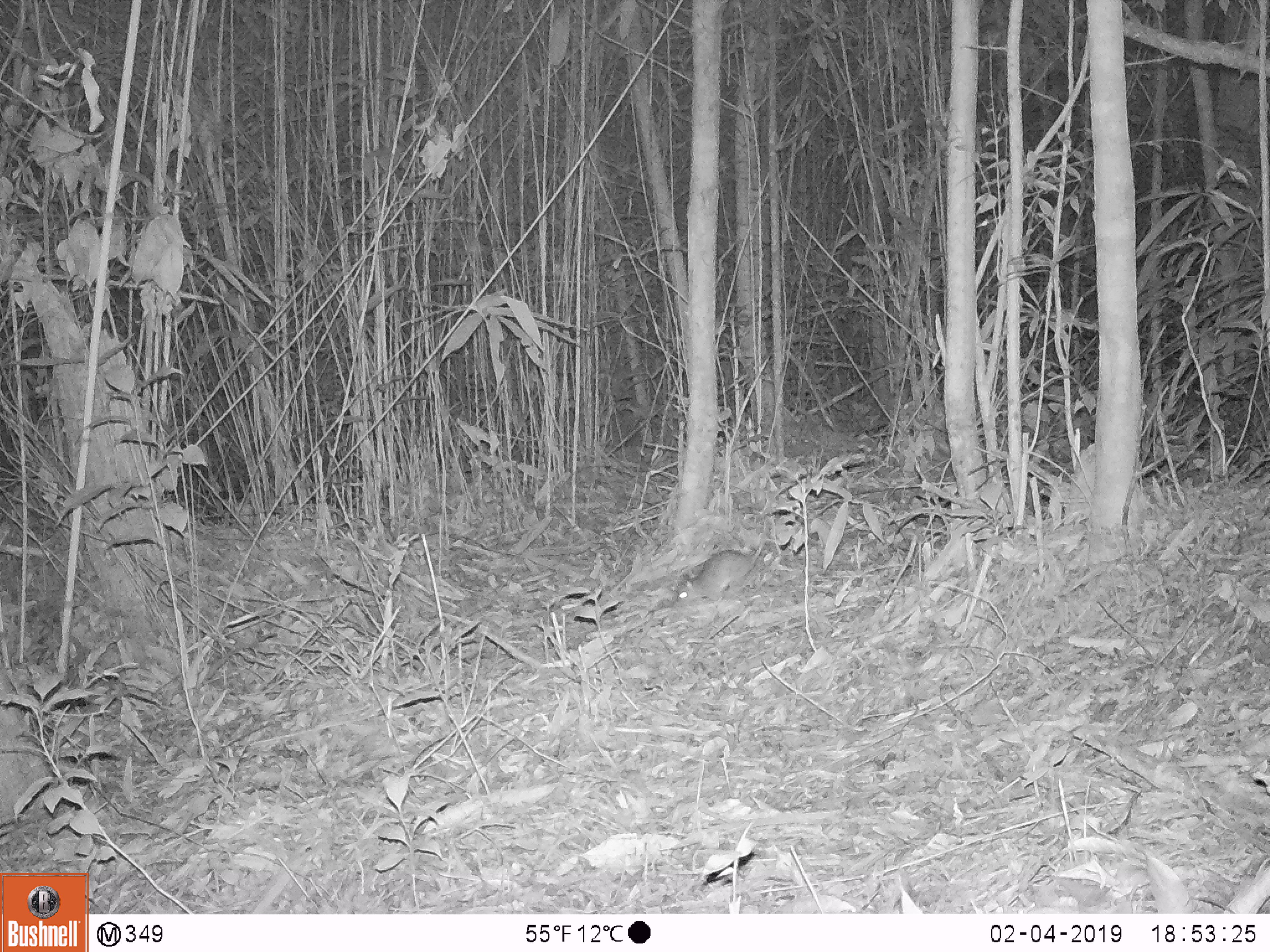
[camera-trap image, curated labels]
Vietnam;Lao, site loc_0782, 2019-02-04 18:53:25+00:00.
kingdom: Animalia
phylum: Chordata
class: Mammalia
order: Rodentia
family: Muridae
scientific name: Muridae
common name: old-world mice and rats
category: unidentified murid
Unidentified murid (old-world mice and rats) (Muridae). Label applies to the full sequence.